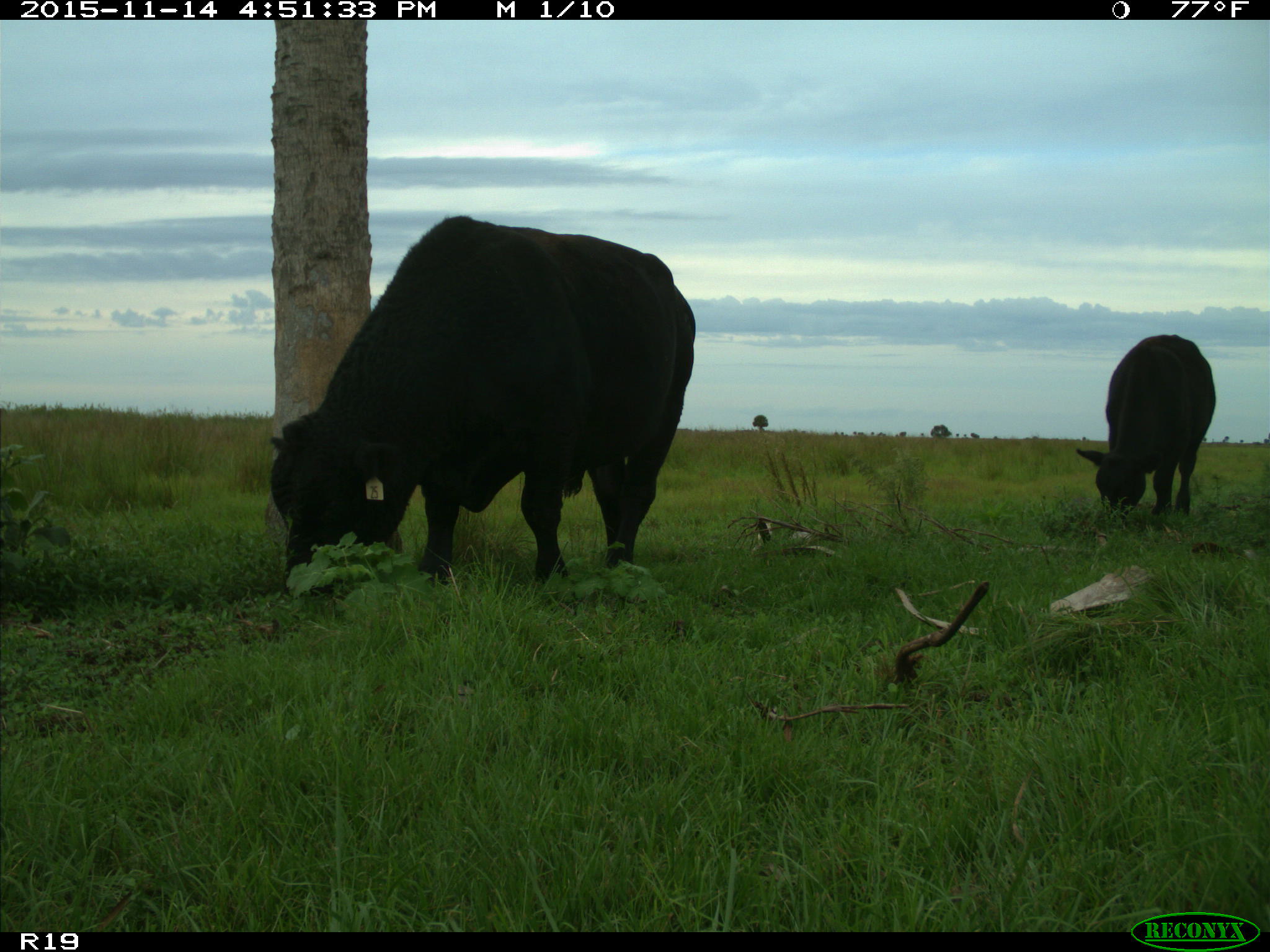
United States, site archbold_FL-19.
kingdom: Animalia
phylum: Chordata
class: Mammalia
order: Artiodactyla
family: Bovidae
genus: Bos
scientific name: Bos taurus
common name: domestic cow